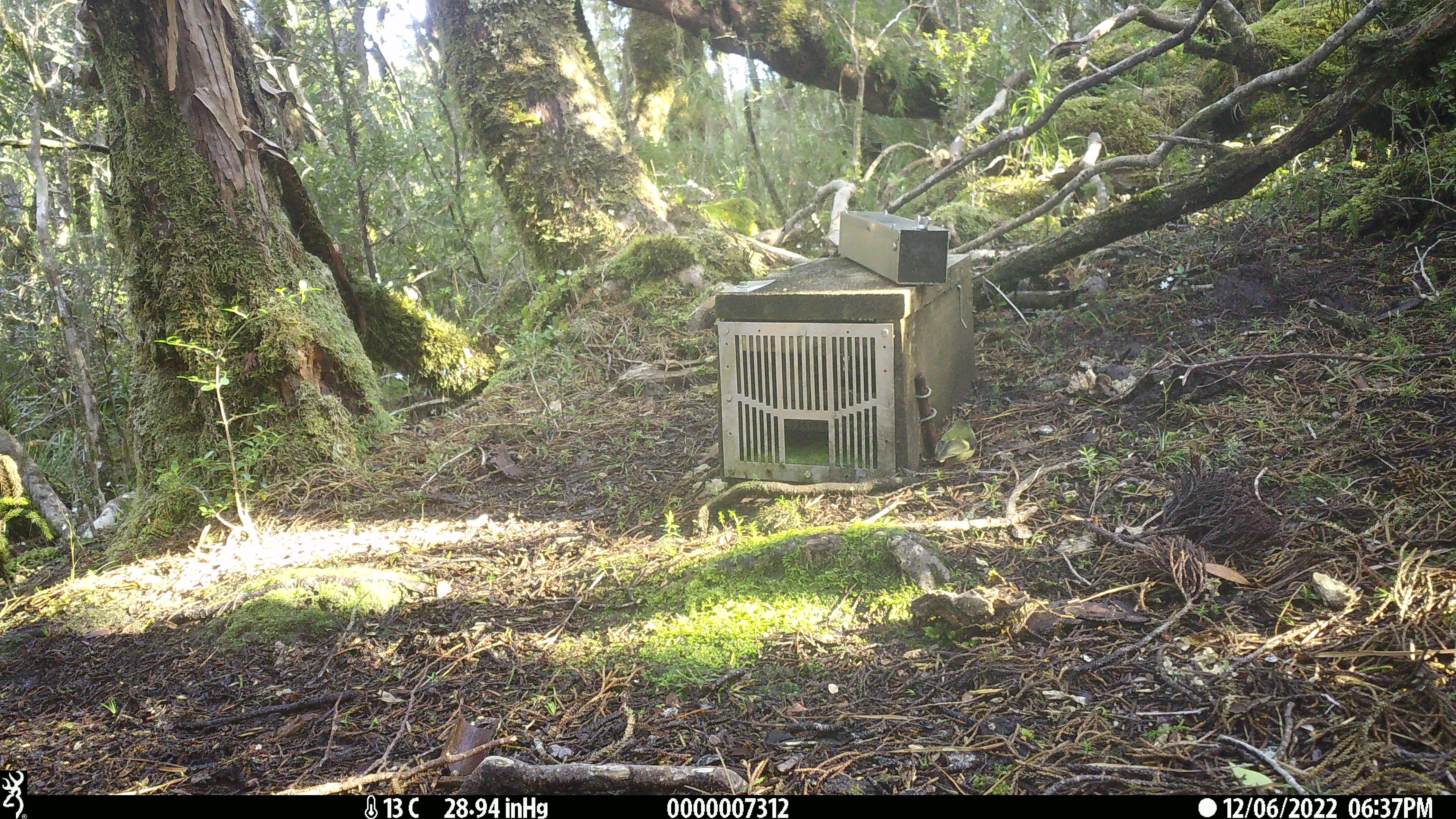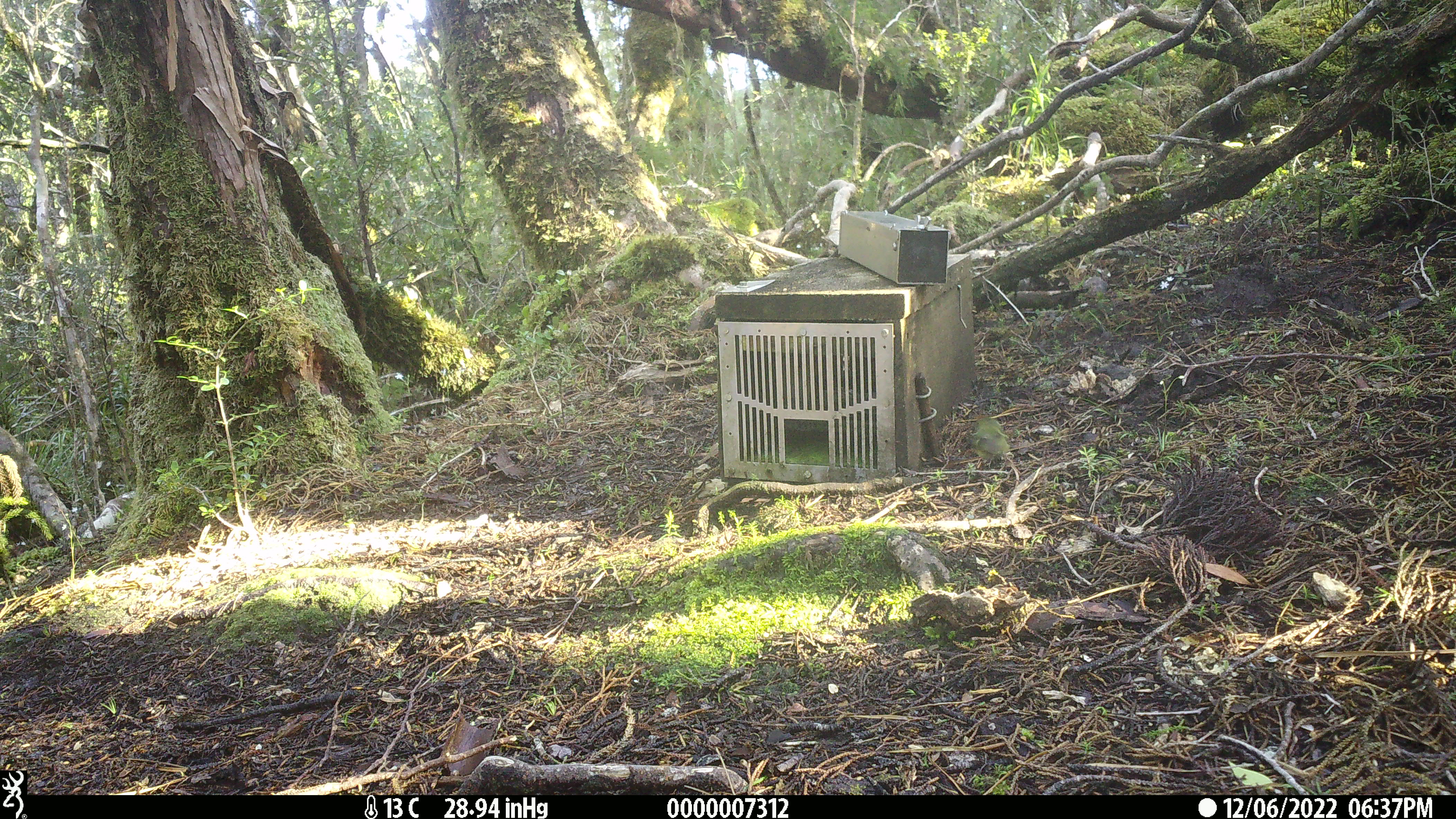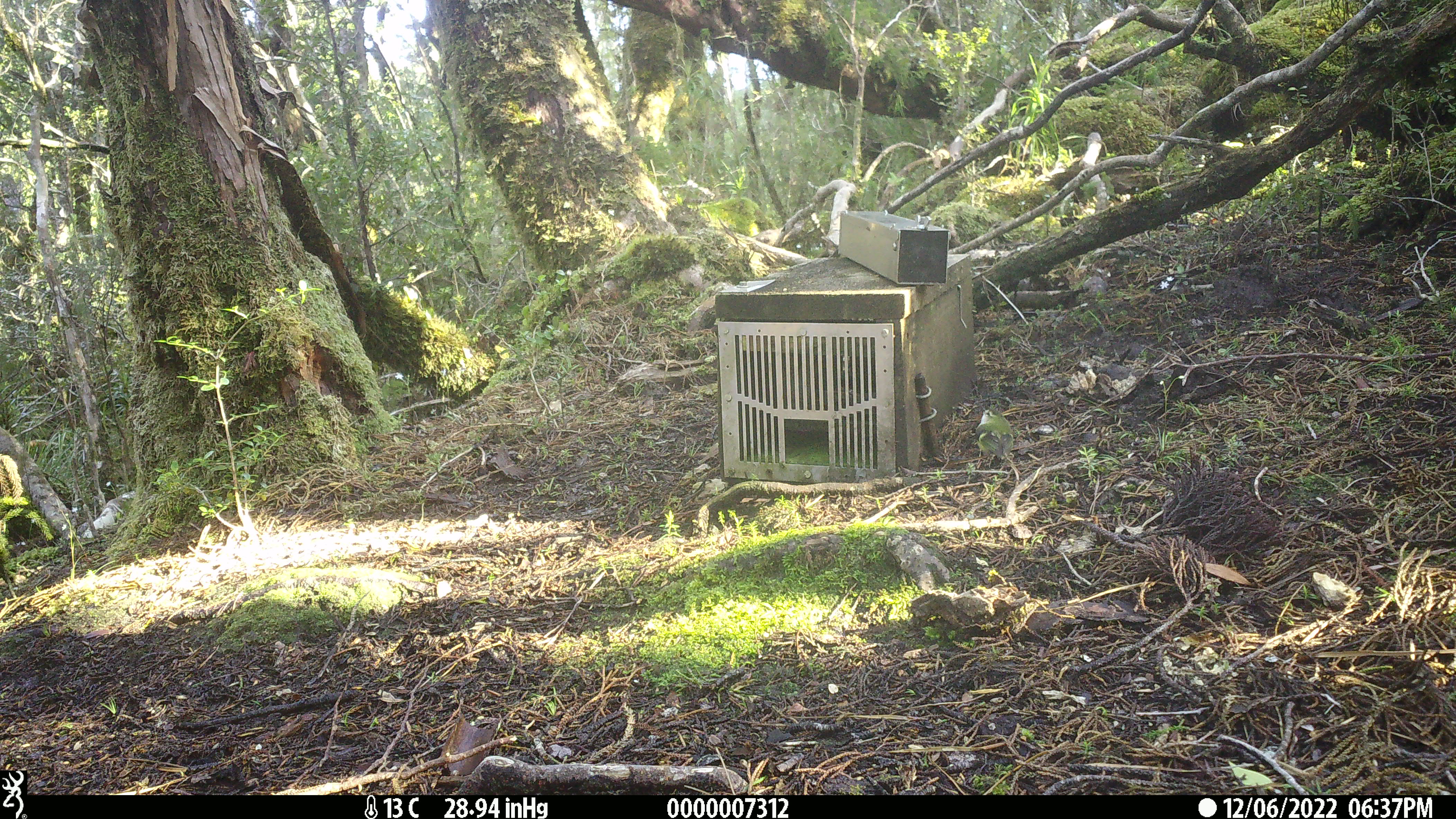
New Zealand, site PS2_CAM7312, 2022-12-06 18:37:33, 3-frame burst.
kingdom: Animalia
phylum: Chordata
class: Aves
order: Passeriformes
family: Acanthisittidae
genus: Acanthisitta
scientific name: Acanthisitta chloris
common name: rifleman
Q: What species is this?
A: Rifleman (Acanthisitta chloris).